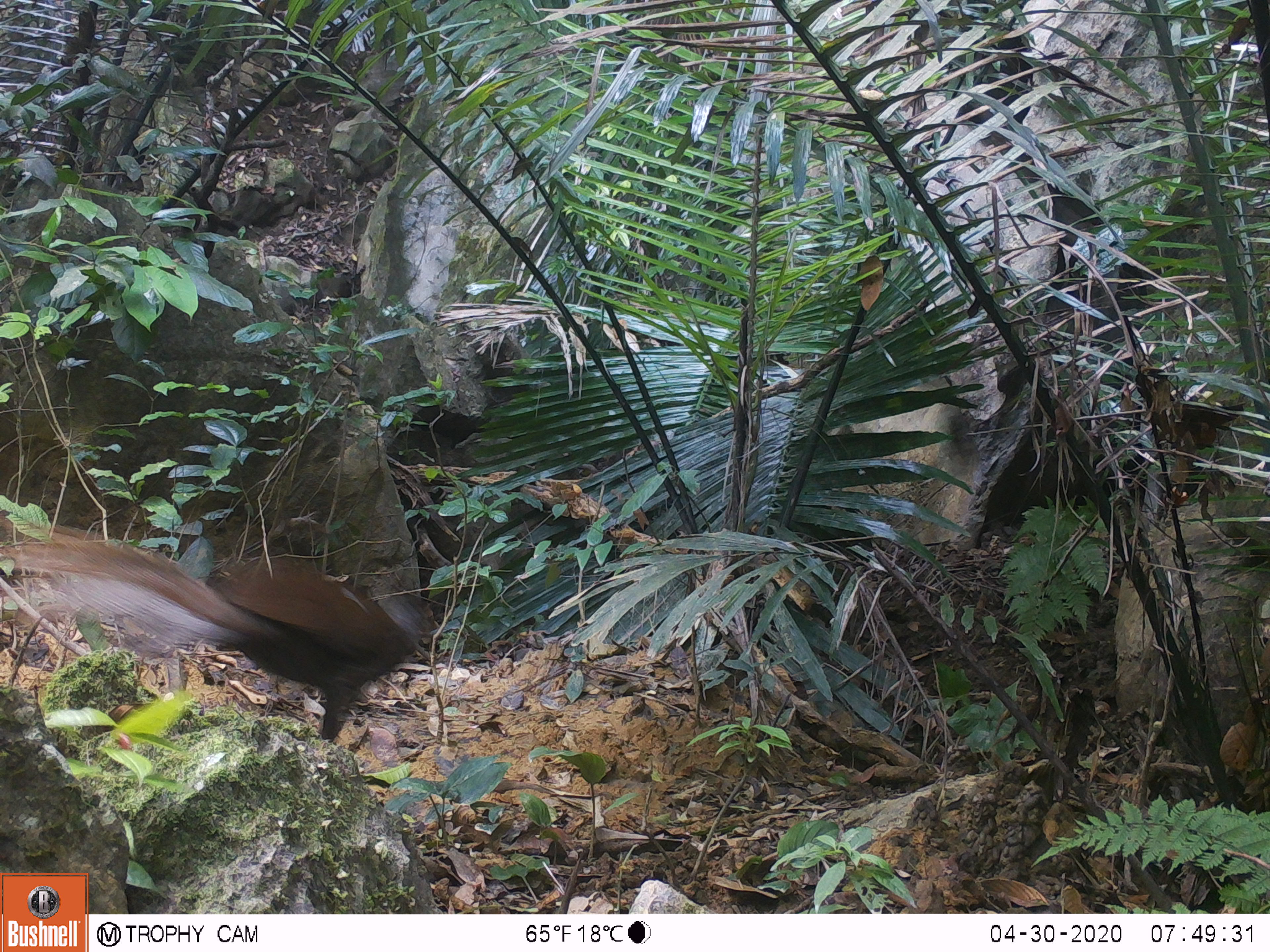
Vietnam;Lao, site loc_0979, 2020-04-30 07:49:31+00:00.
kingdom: Animalia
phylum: Chordata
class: Aves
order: Galliformes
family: Phasianidae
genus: Lophura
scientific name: Lophura nycthemera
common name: silver pheasant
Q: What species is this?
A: Silver pheasant (Lophura nycthemera).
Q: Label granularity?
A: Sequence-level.